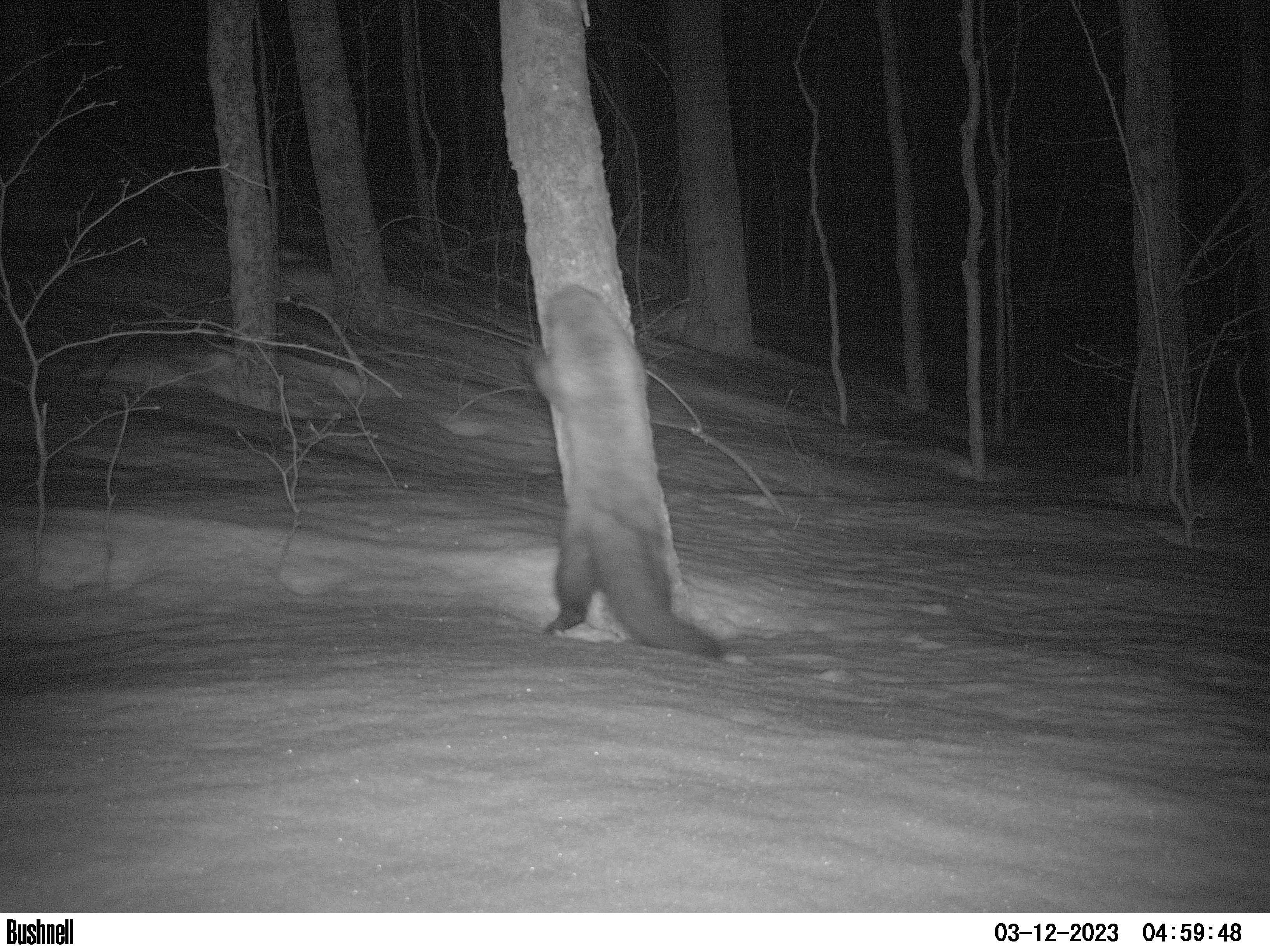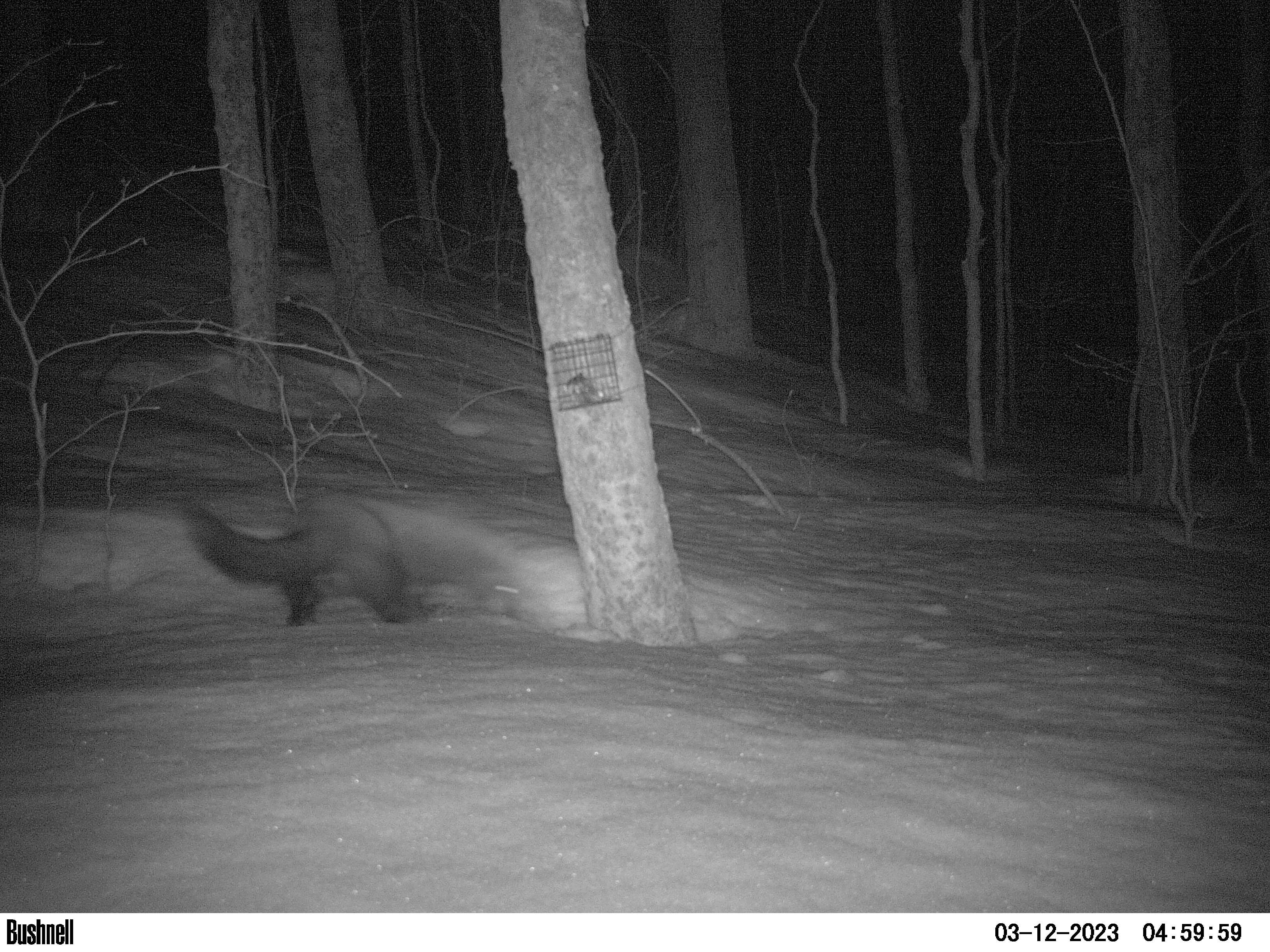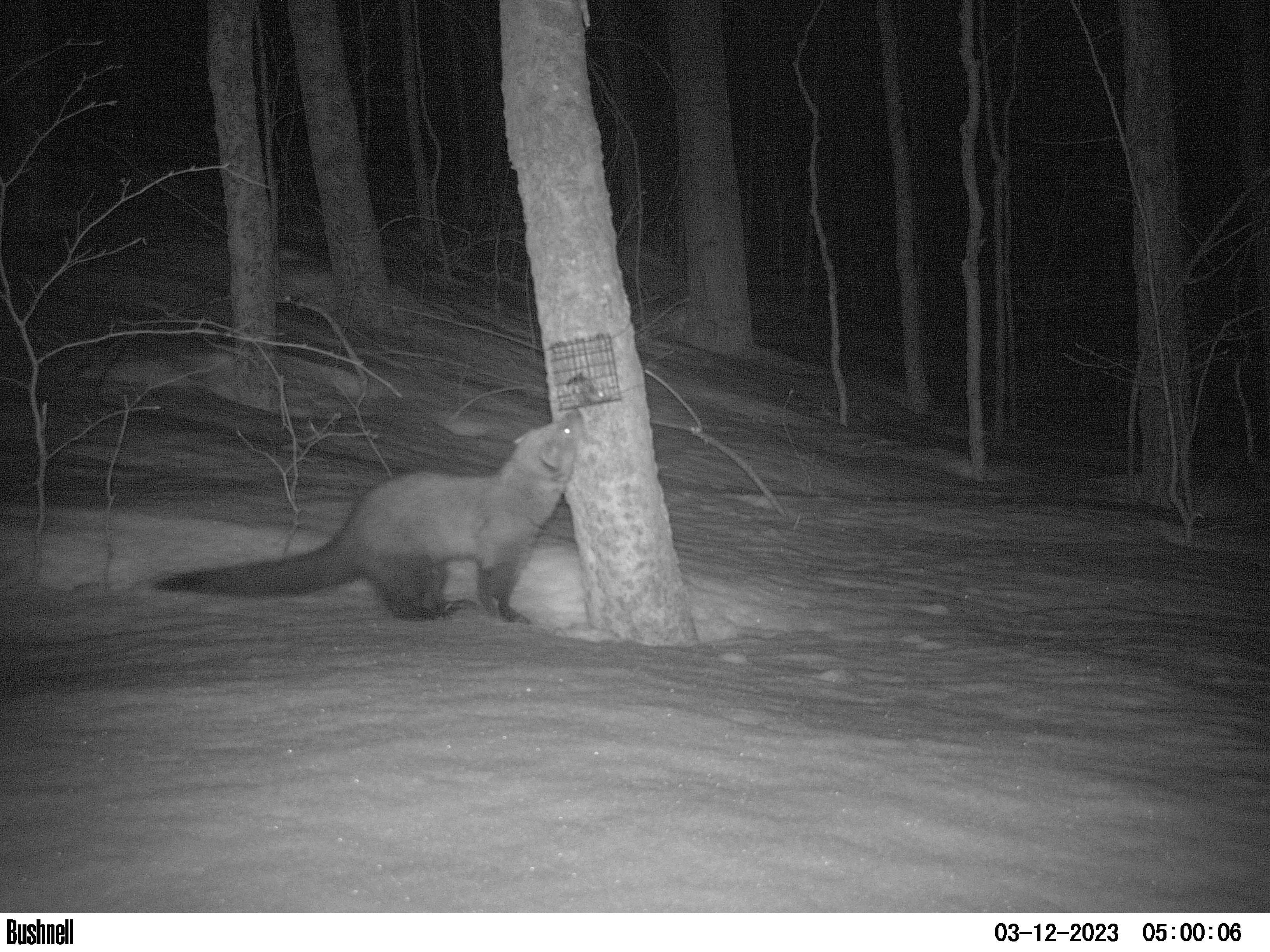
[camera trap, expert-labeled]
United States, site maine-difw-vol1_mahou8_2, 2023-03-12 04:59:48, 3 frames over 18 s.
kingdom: Animalia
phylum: Chordata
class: Mammalia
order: Carnivora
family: Mustelidae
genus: Pekania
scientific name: Pekania pennanti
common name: fisher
Fisher (Pekania pennanti).